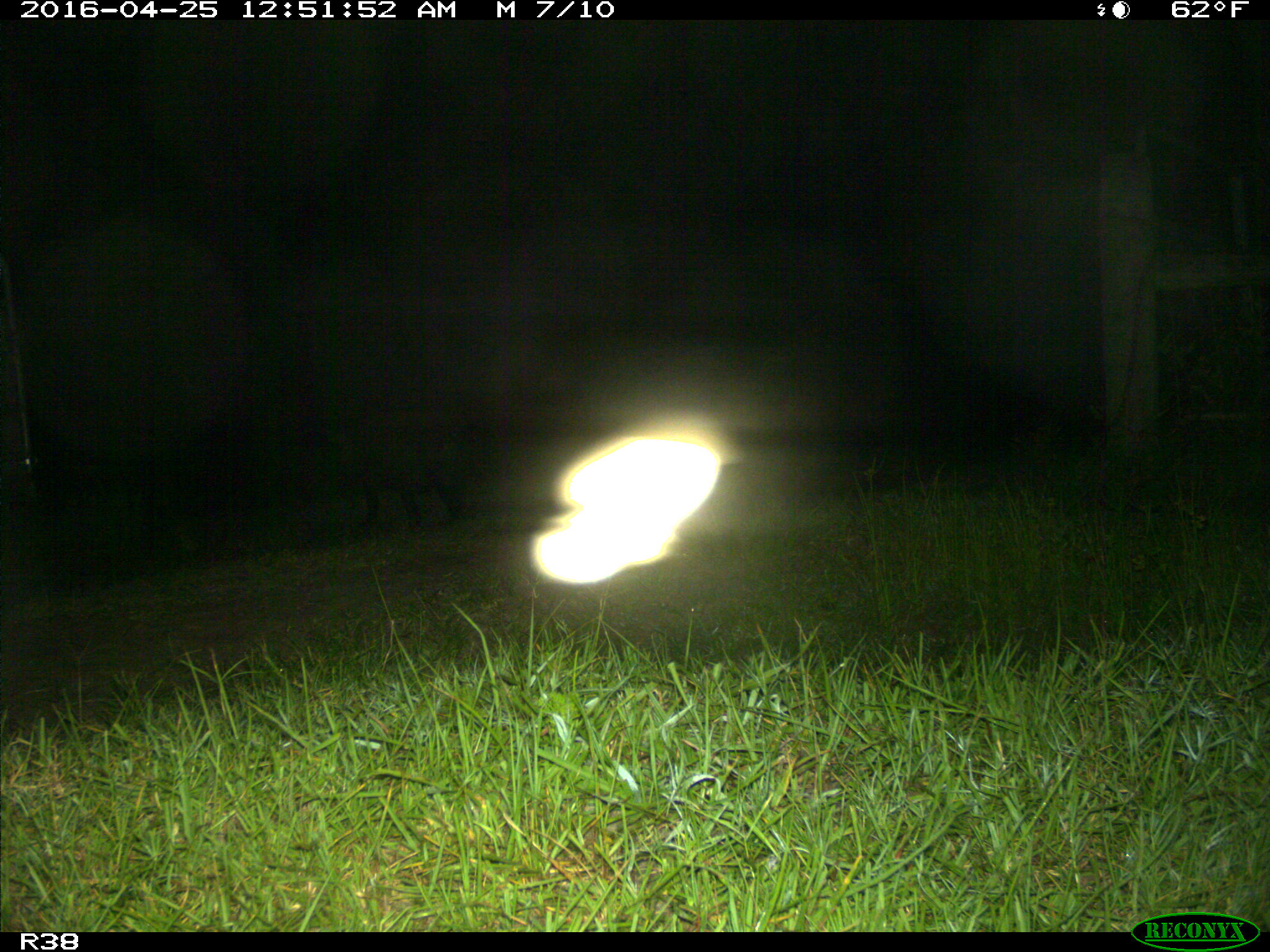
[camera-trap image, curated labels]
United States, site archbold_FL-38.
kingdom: Animalia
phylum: Chordata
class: Mammalia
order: Artiodactyla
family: Suidae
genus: Sus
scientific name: Sus scrofa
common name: wild boar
Sus scrofa (wild boar).